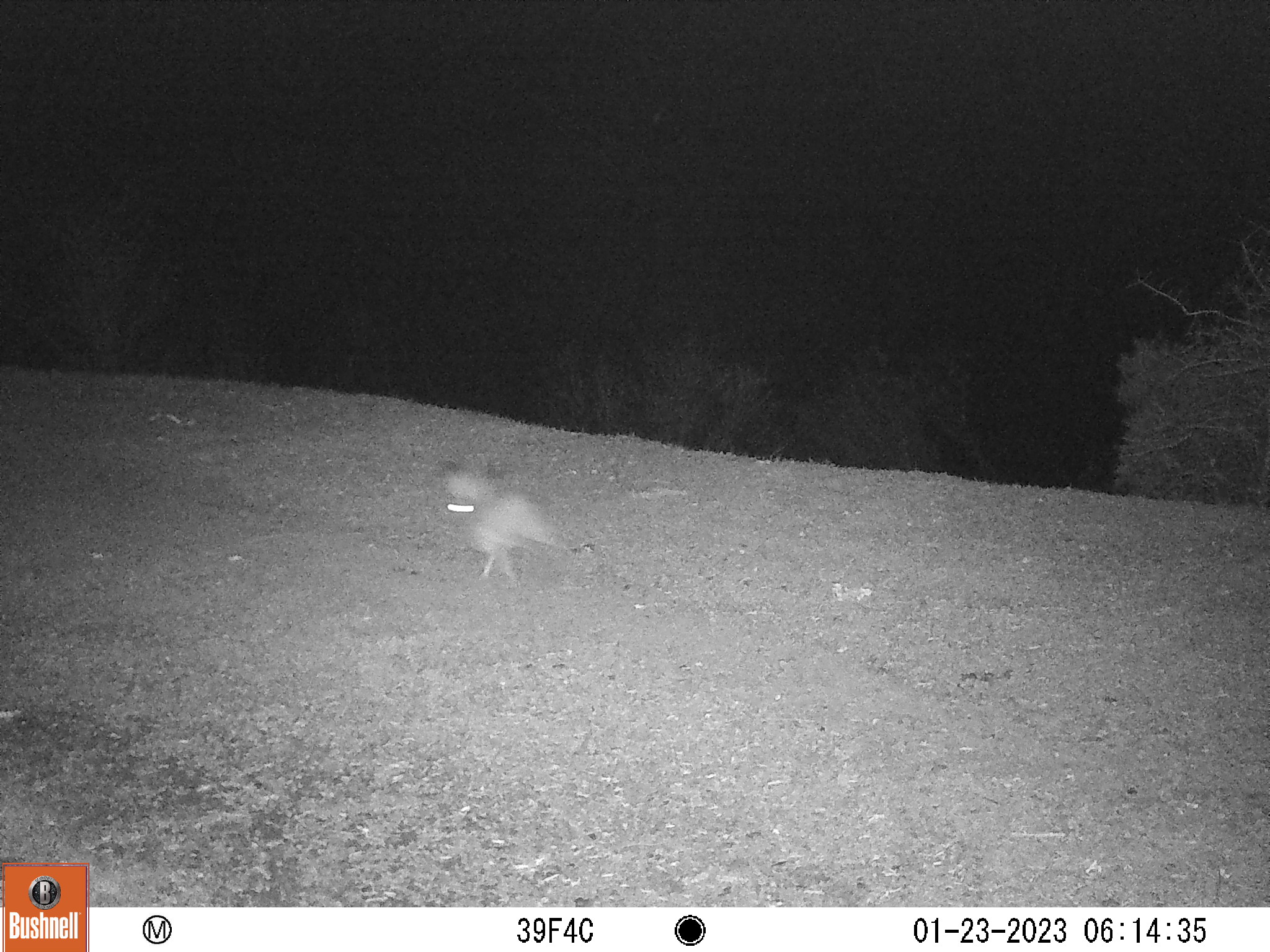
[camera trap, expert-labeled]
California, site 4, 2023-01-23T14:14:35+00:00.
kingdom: Animalia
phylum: Chordata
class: Mammalia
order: Lagomorpha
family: Leporidae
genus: Lepus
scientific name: Lepus californicus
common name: black-tailed jackrabbit